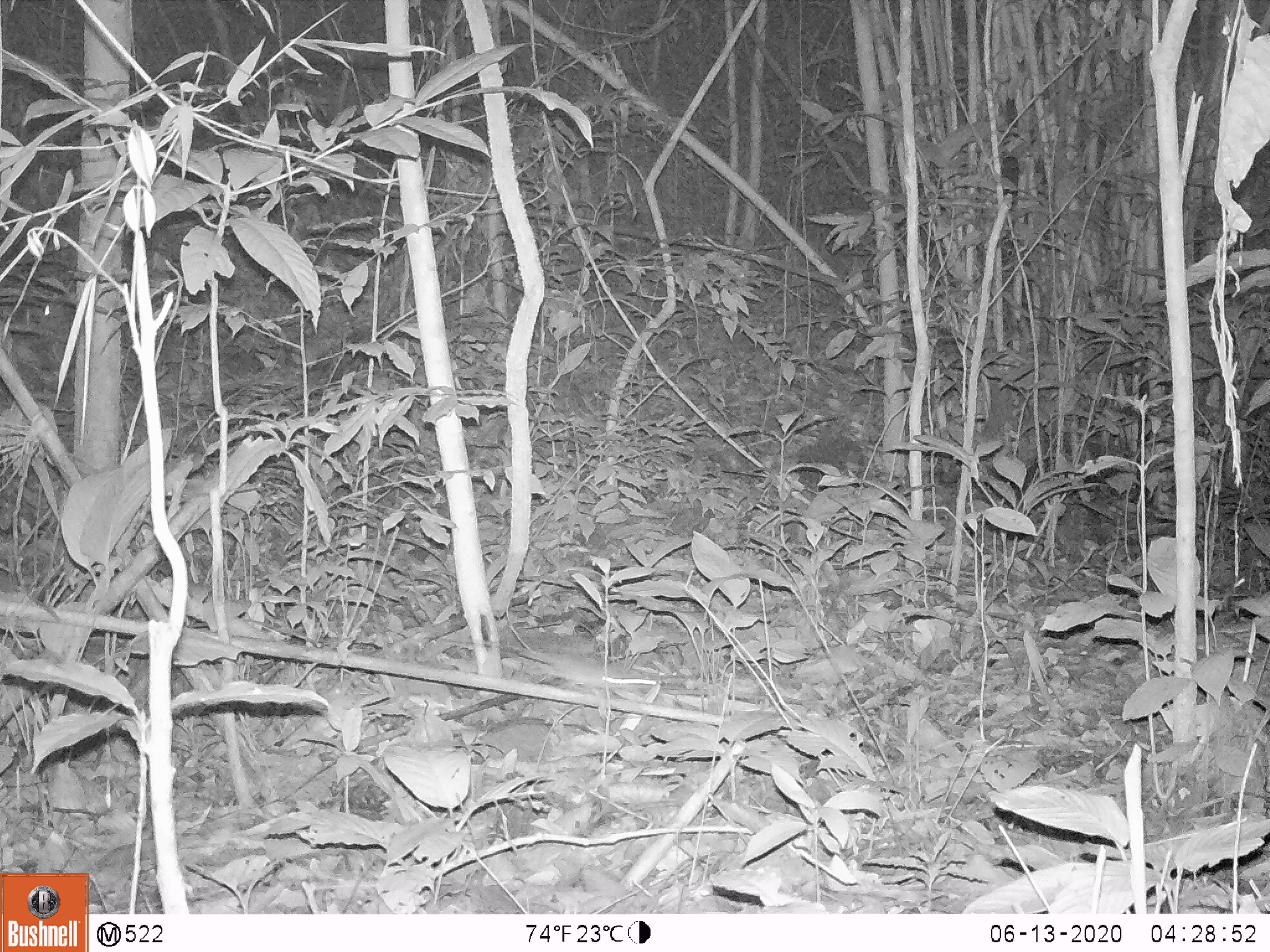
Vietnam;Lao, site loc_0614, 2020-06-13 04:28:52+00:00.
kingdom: Animalia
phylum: Chordata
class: Mammalia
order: Rodentia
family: Muridae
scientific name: Muridae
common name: old-world mice and rats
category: unidentified murid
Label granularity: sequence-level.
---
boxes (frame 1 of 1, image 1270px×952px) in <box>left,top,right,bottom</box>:
unidentified murid: <box>437,635,657,691</box>